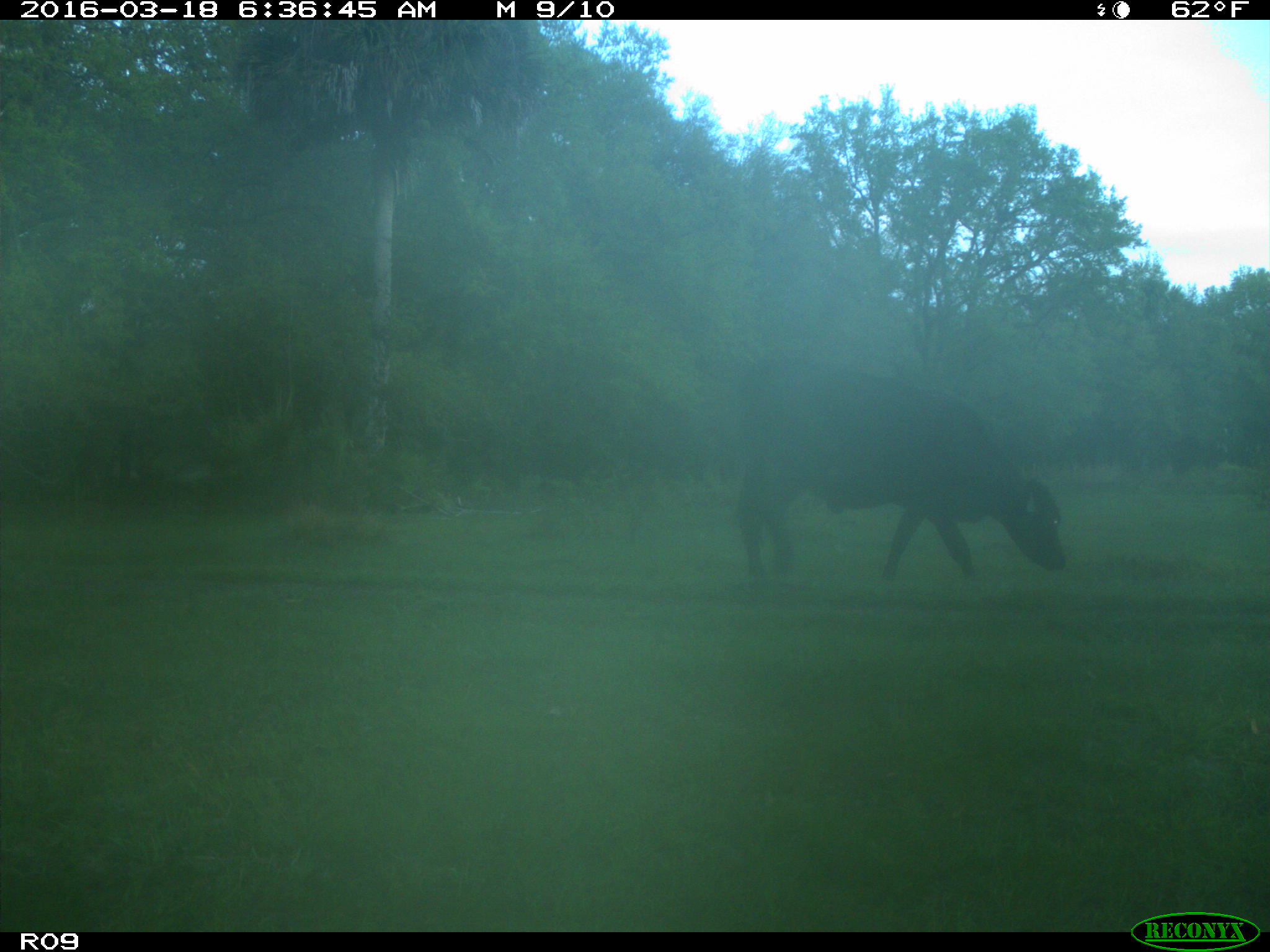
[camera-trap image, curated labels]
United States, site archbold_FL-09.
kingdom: Animalia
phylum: Chordata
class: Mammalia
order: Artiodactyla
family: Bovidae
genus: Bos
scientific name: Bos taurus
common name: domestic cow